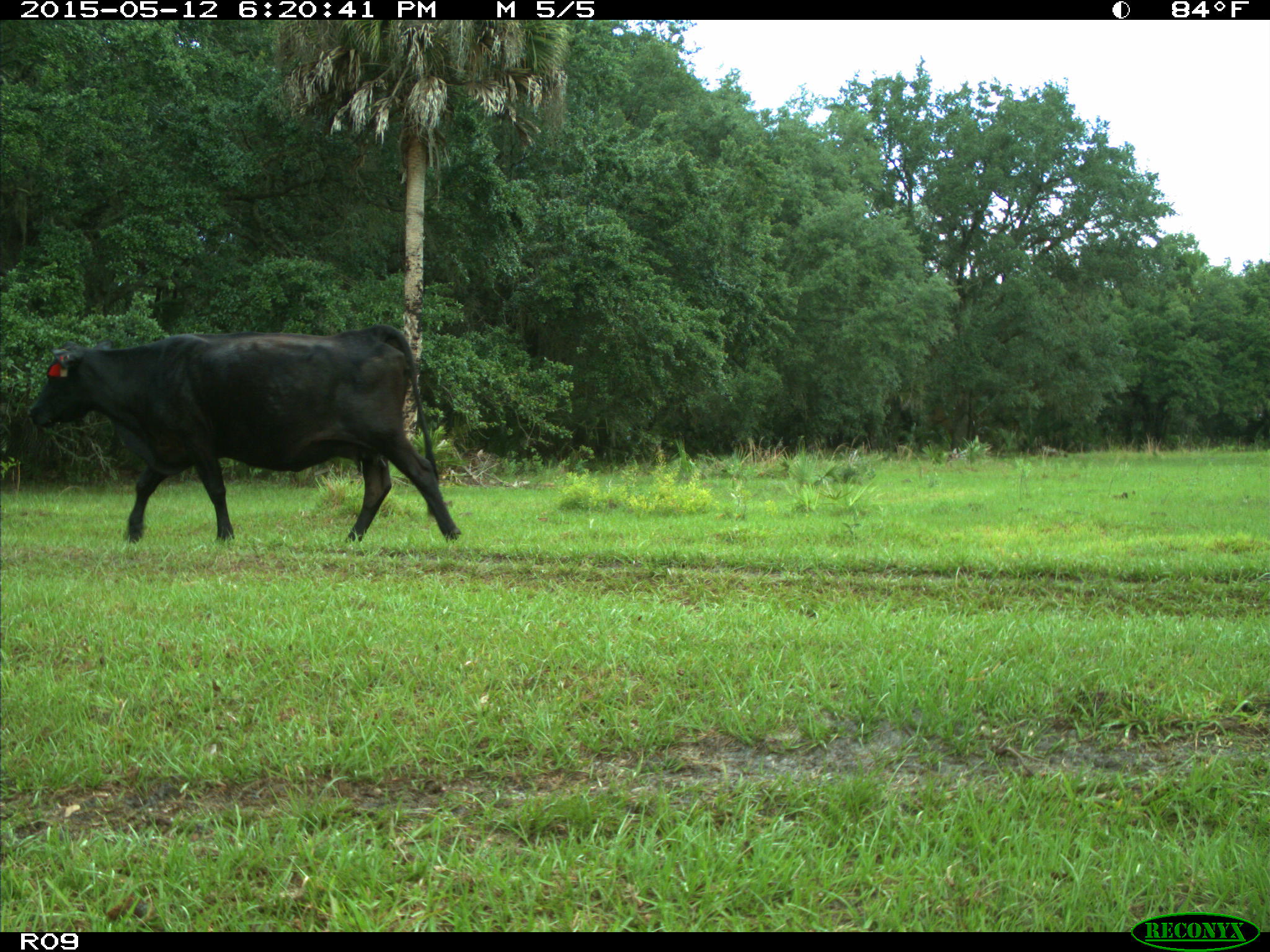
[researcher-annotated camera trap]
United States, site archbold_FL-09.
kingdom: Animalia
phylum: Chordata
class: Mammalia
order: Artiodactyla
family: Bovidae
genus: Bos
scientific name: Bos taurus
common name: domestic cow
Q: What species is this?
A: Bos taurus (domestic cow).